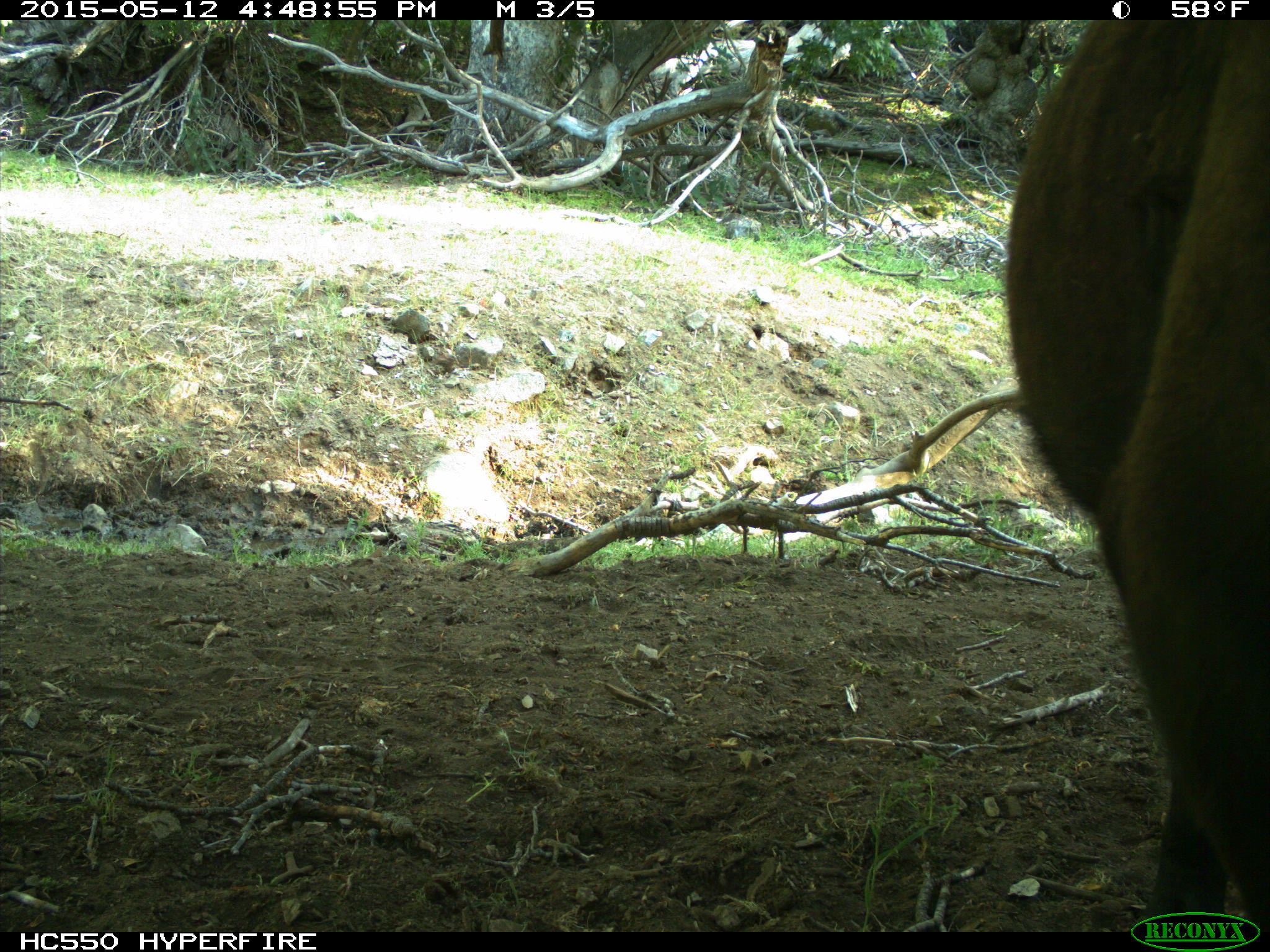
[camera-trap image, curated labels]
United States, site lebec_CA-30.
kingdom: Animalia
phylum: Chordata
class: Mammalia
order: Artiodactyla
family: Bovidae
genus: Bos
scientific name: Bos taurus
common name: domestic cow